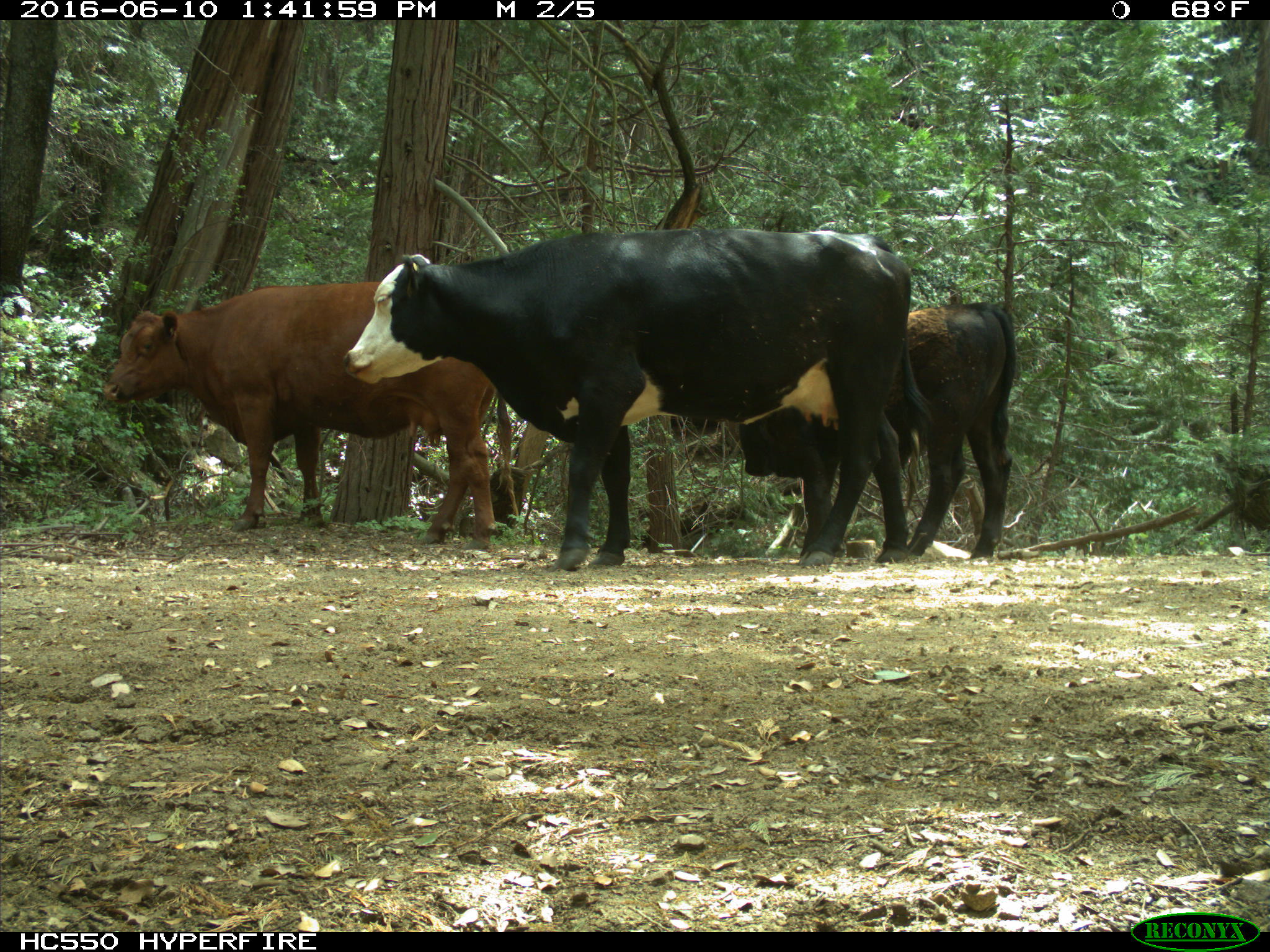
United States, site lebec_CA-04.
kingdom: Animalia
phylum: Chordata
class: Mammalia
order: Artiodactyla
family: Bovidae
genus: Bos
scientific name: Bos taurus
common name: domestic cow